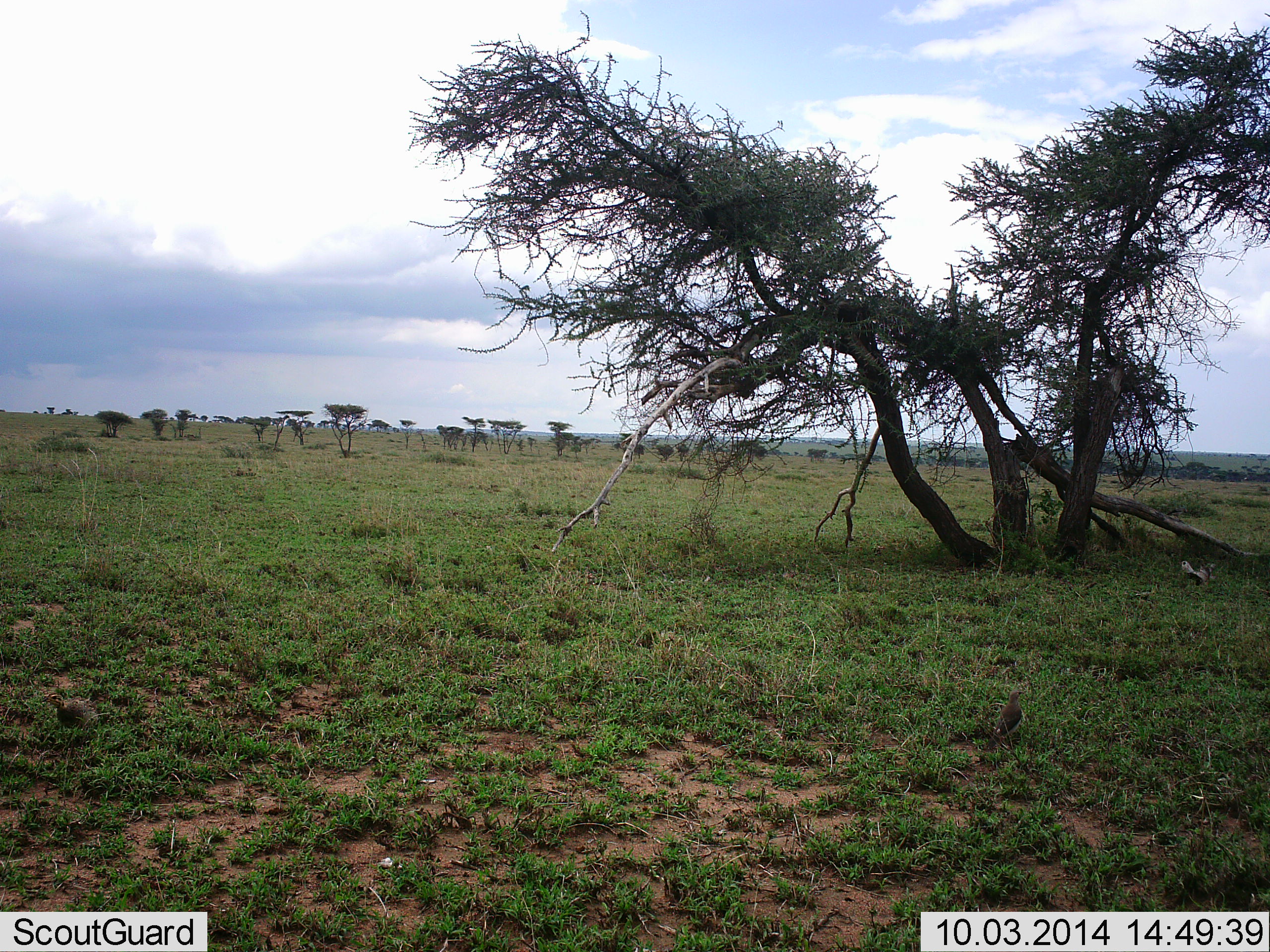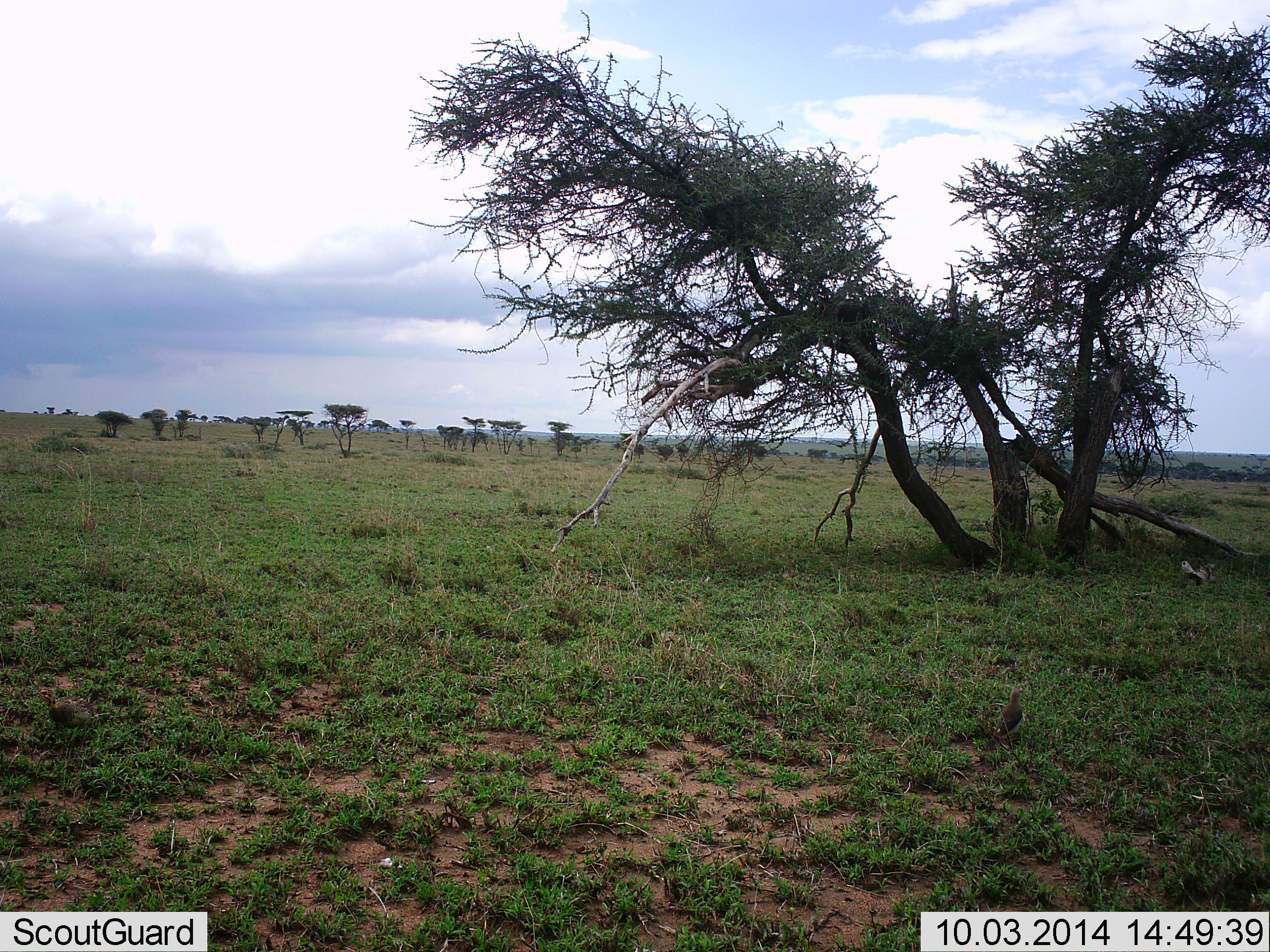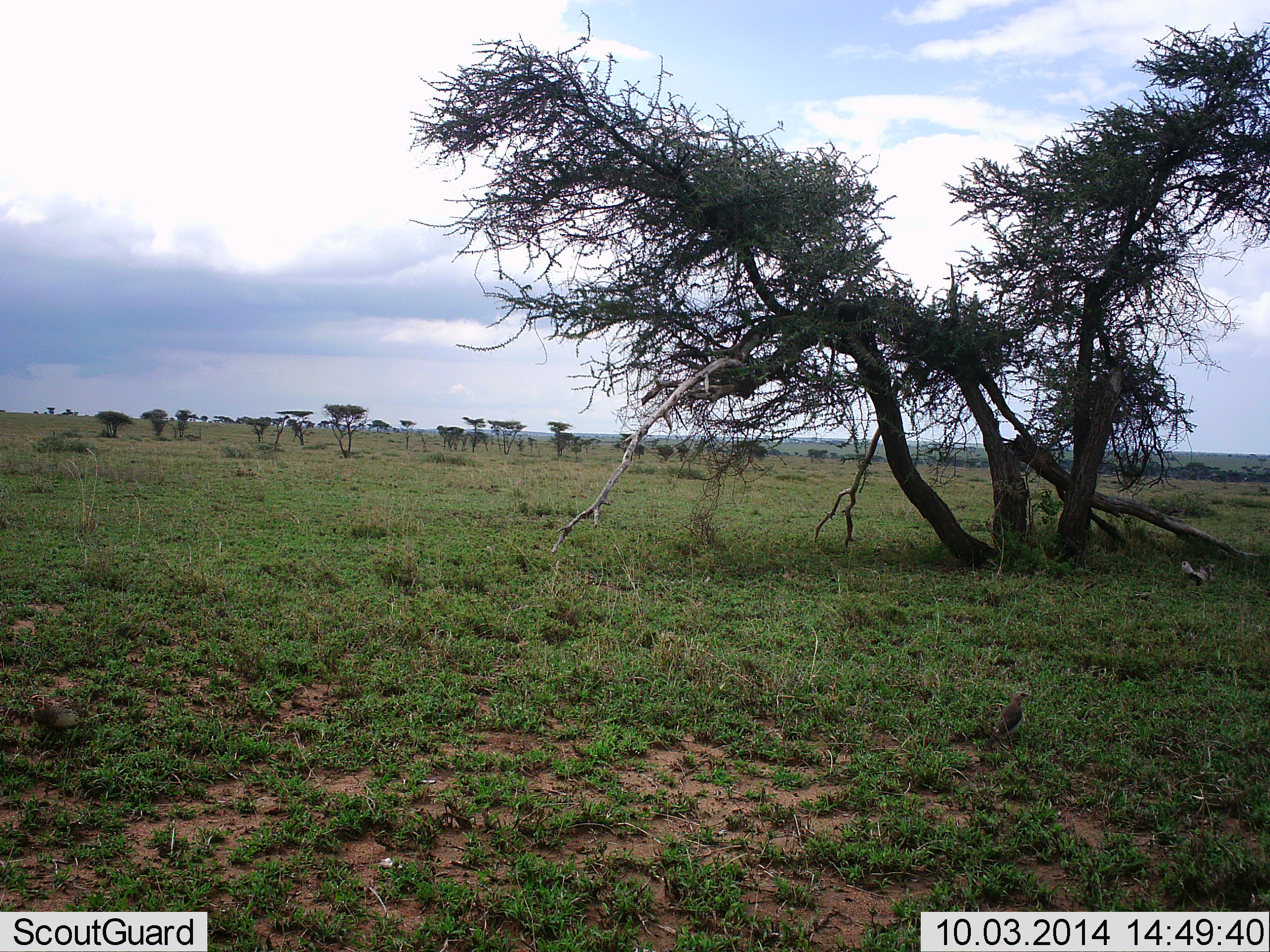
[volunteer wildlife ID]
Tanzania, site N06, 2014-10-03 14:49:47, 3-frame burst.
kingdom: Animalia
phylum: Chordata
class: Aves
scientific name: Aves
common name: bird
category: otherbird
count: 2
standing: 40%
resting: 20%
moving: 50%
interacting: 0%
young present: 0%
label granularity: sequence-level